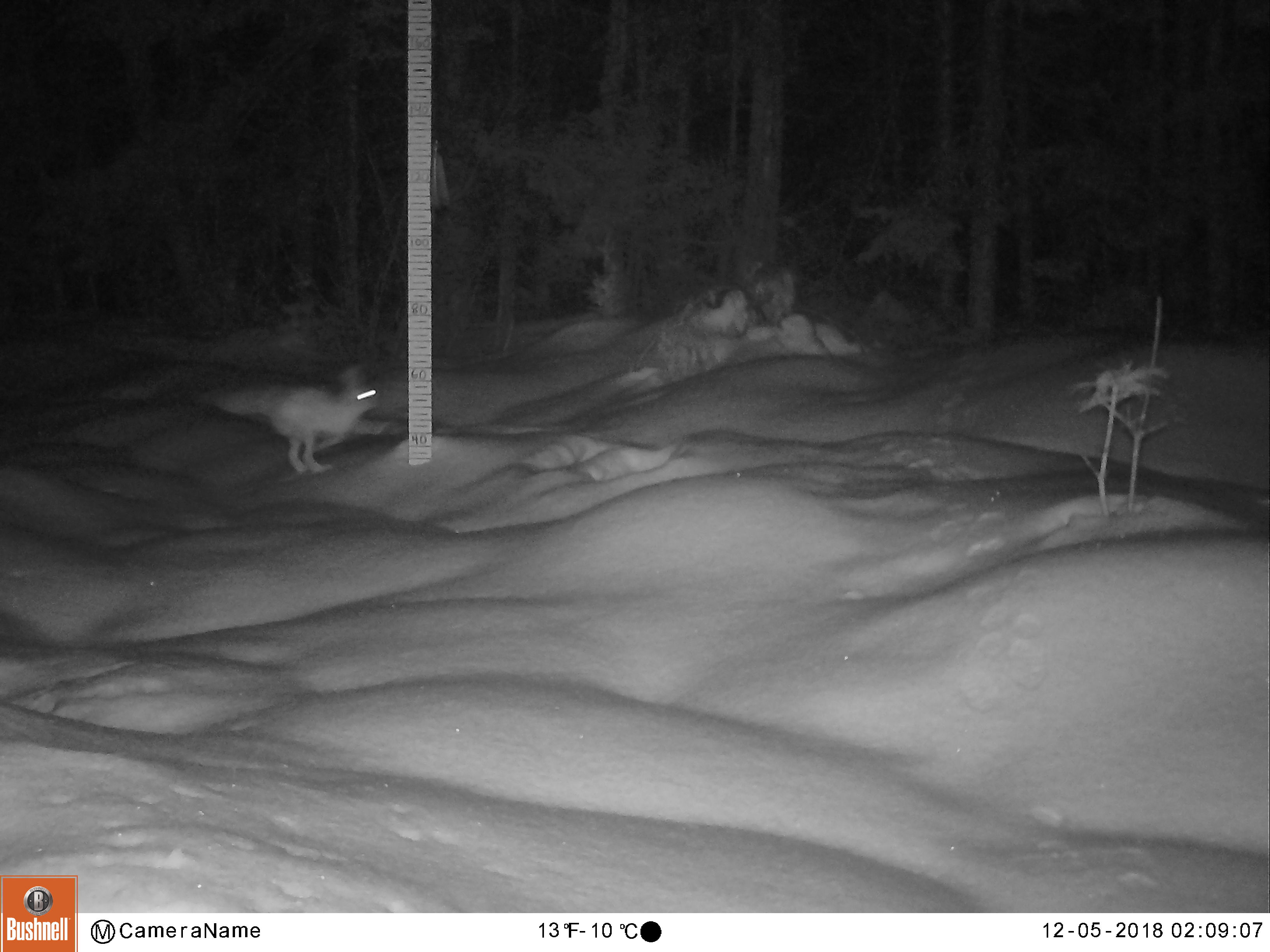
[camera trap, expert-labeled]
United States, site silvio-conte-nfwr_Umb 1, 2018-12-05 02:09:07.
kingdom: Animalia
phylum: Chordata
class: Mammalia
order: Lagomorpha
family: Leporidae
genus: Lepus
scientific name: Lepus americanus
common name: snowshoe hare